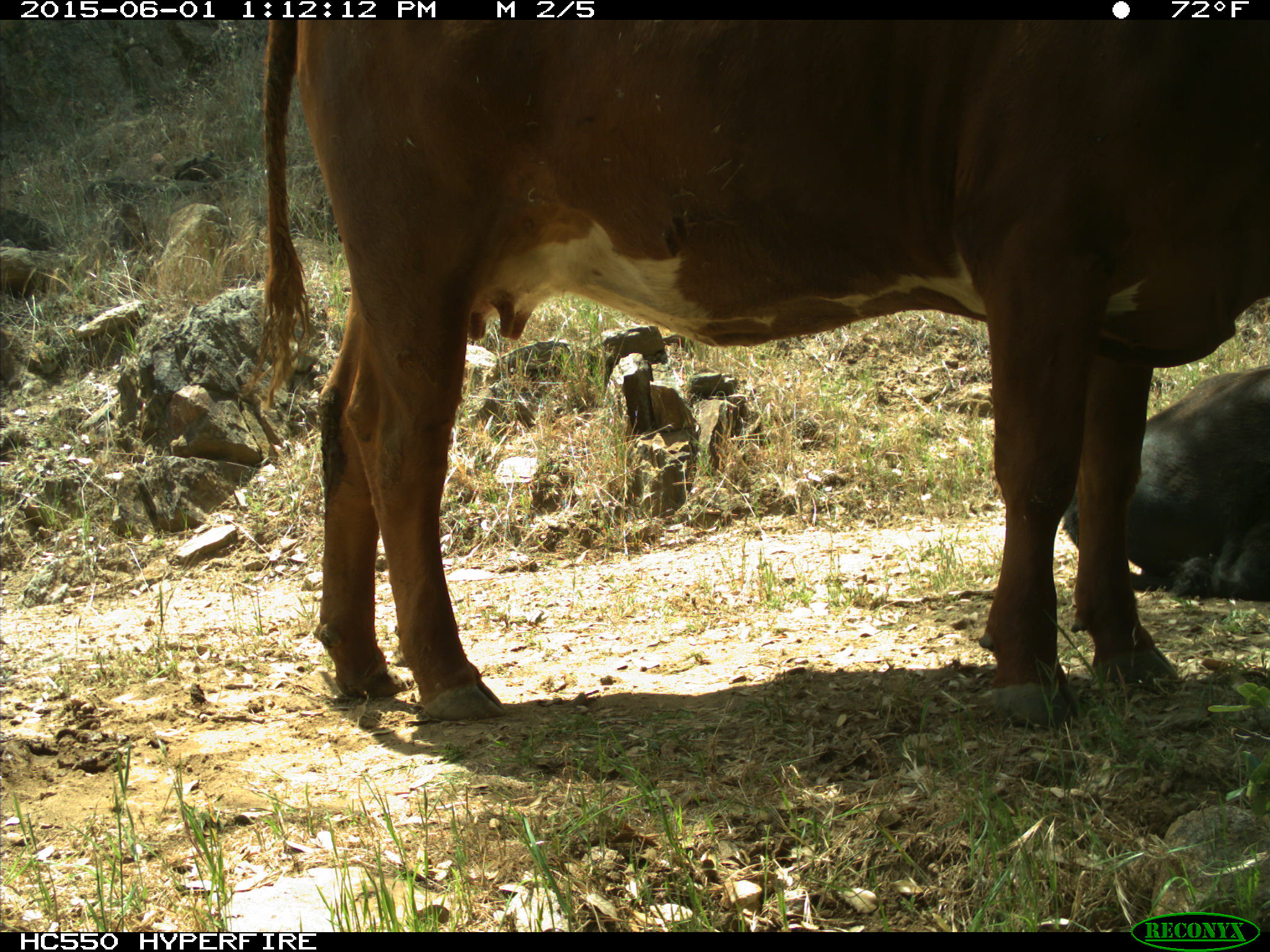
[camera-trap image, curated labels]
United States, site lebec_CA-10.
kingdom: Animalia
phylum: Chordata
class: Mammalia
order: Artiodactyla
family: Bovidae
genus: Bos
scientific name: Bos taurus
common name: domestic cow